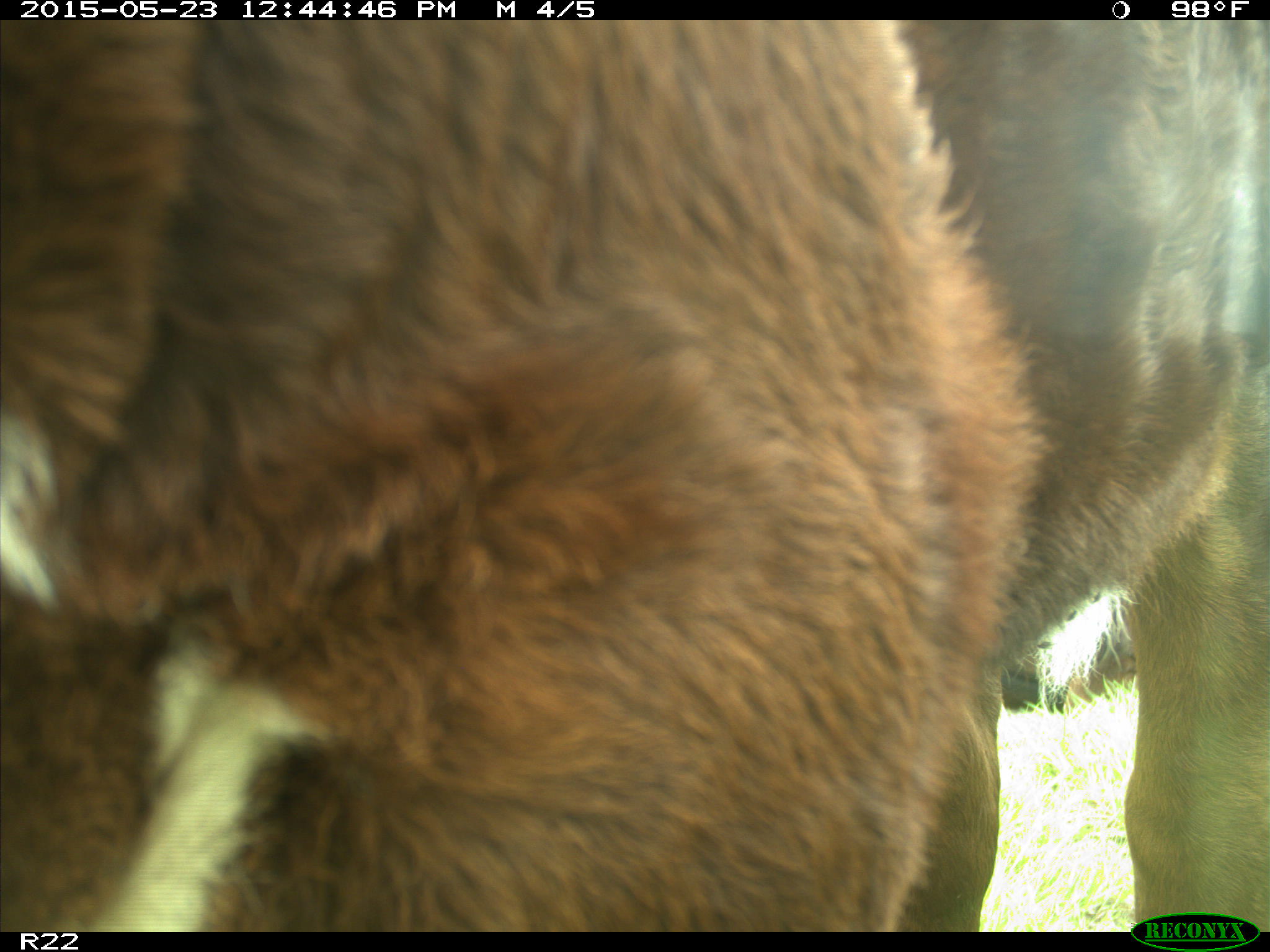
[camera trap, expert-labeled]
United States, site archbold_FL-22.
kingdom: Animalia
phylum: Chordata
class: Mammalia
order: Artiodactyla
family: Bovidae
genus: Bos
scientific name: Bos taurus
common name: domestic cow